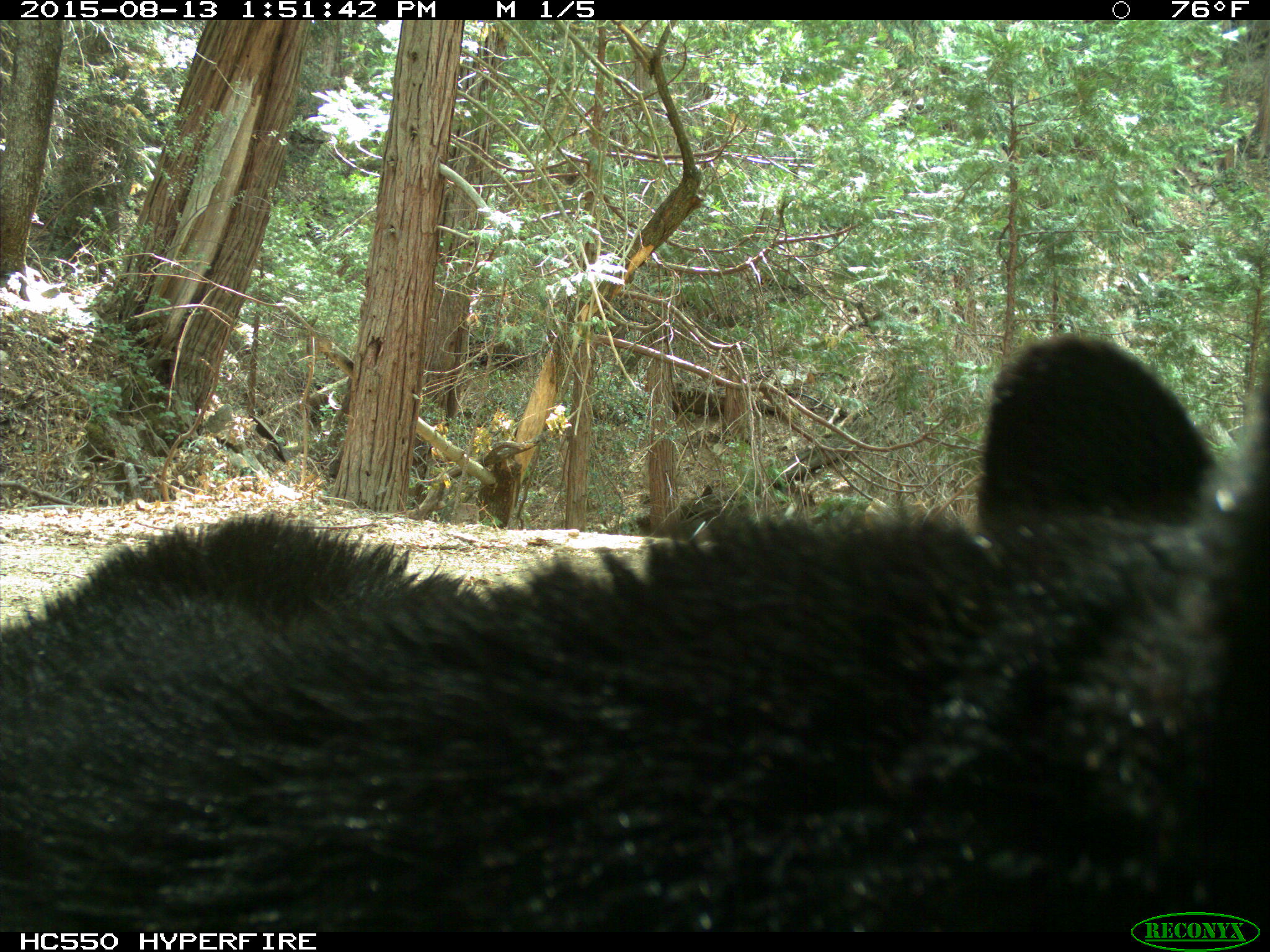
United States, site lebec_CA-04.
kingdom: Animalia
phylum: Chordata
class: Mammalia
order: Carnivora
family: Ursidae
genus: Ursus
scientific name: Ursus americanus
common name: american black bear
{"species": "Ursus americanus (american black bear)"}